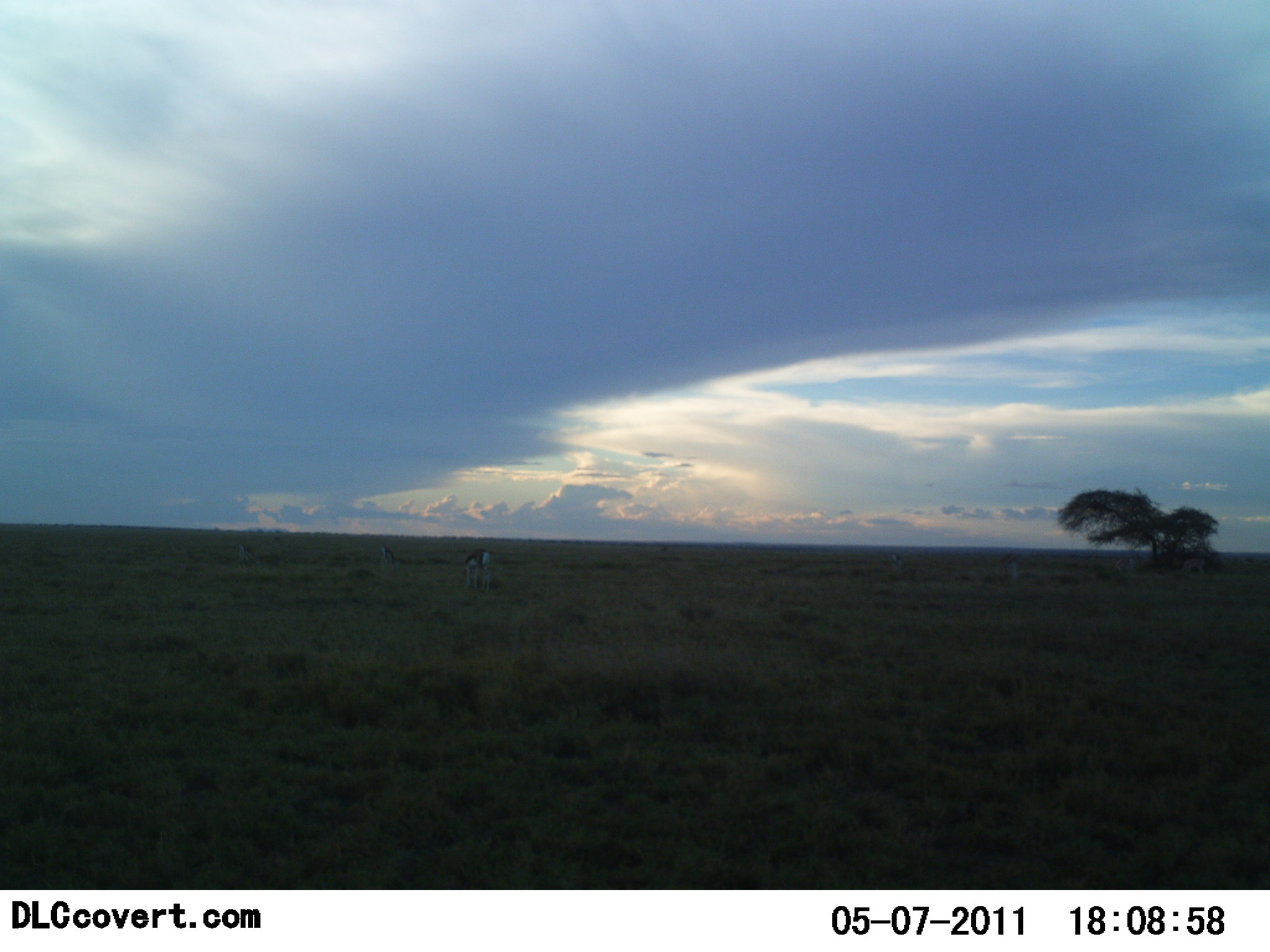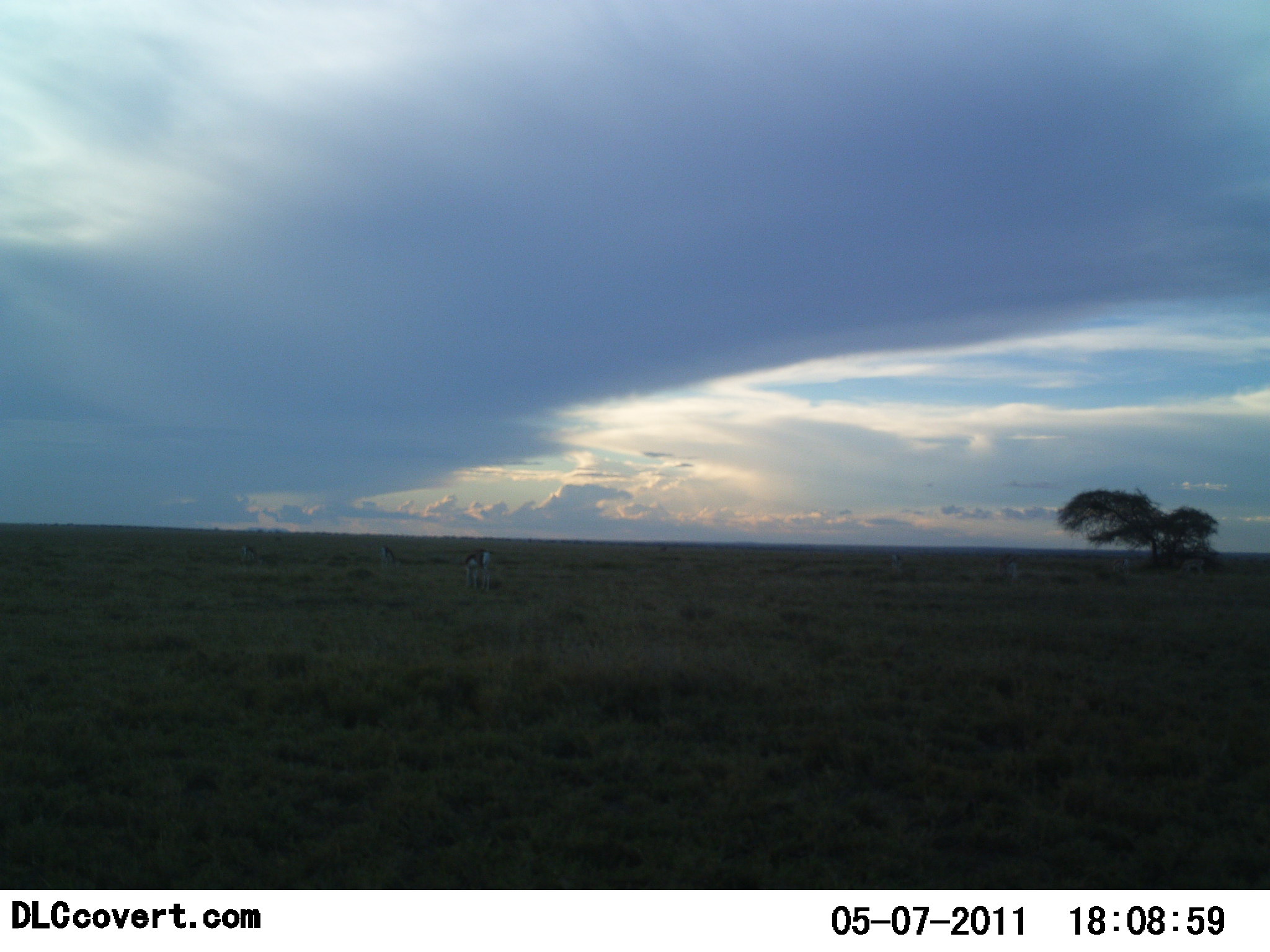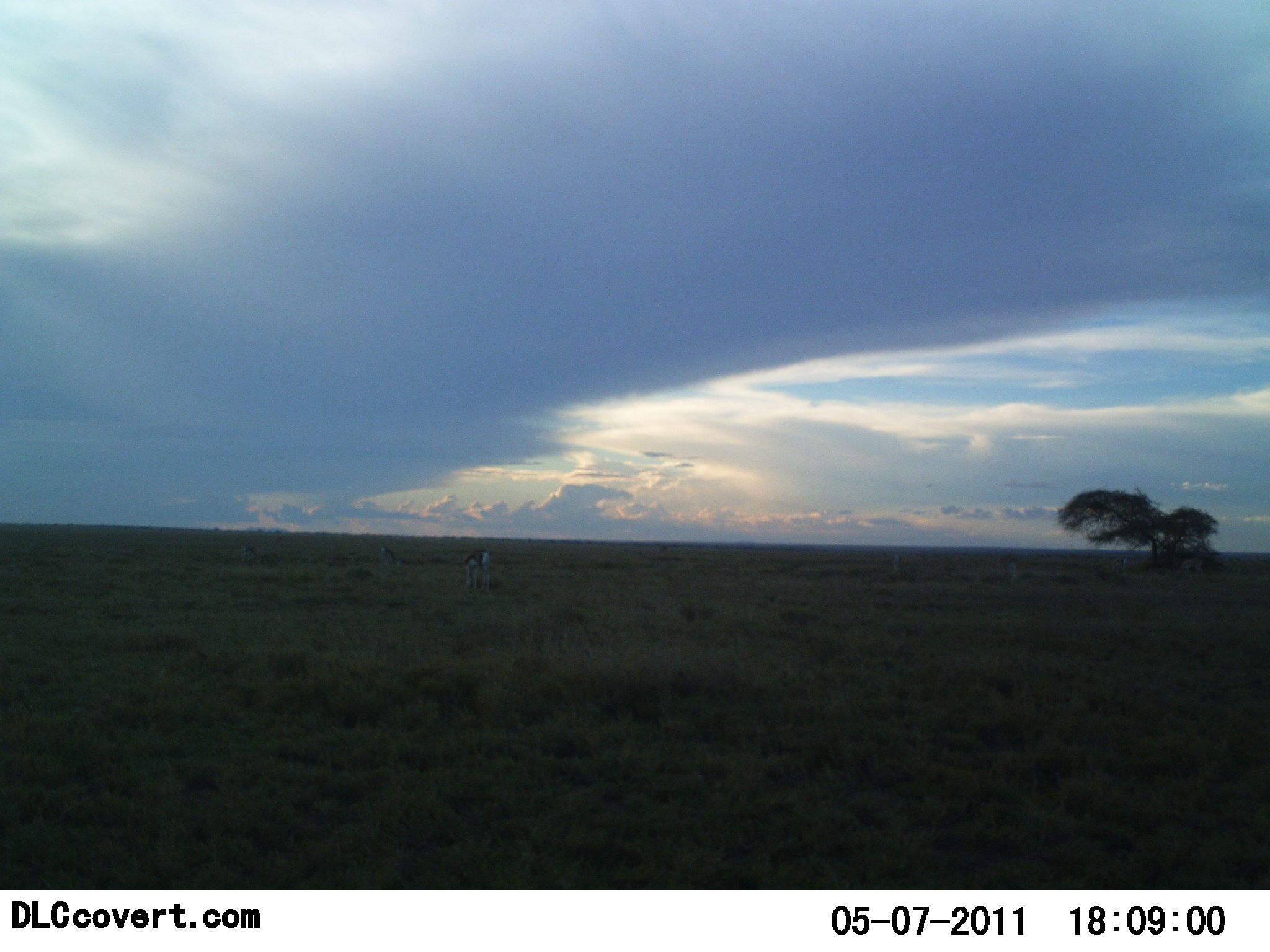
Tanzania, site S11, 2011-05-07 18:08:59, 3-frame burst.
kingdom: Animalia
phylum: Chordata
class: Mammalia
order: Artiodactyla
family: Bovidae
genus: Eudorcas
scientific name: Eudorcas thomsonii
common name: thomson's gazelle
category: gazellethomsons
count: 3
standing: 70%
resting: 0%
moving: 0%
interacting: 0%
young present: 0%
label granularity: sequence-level